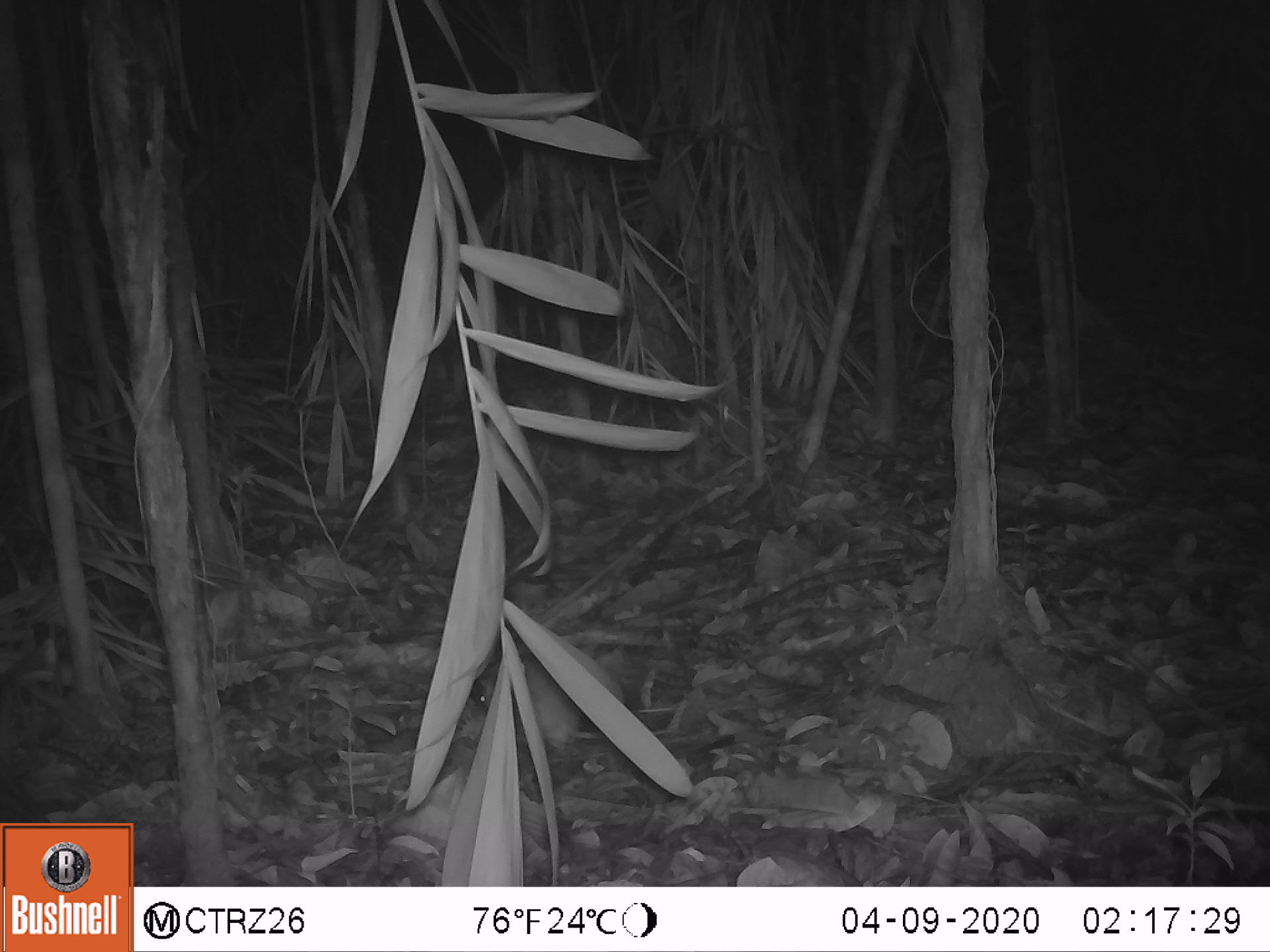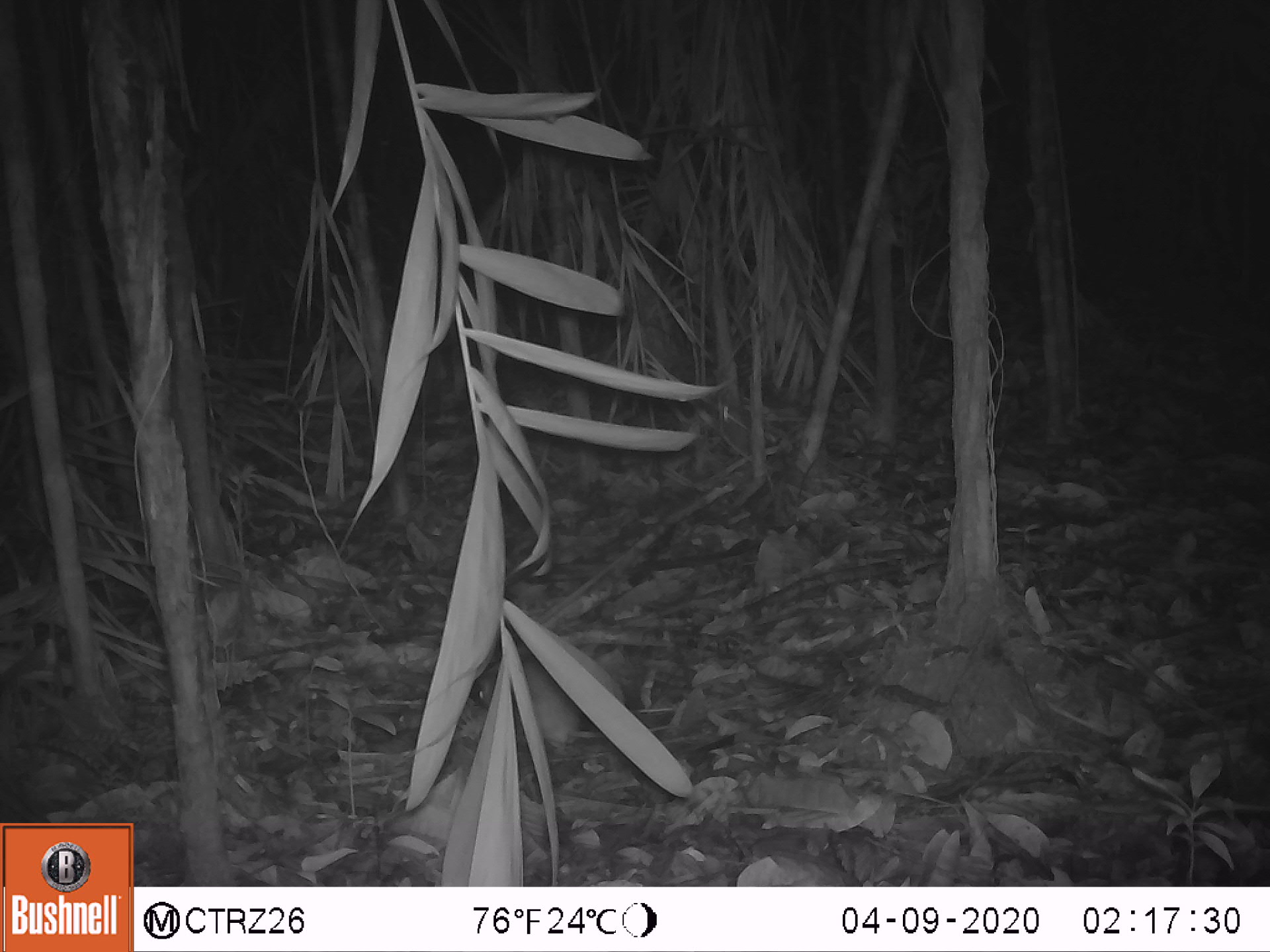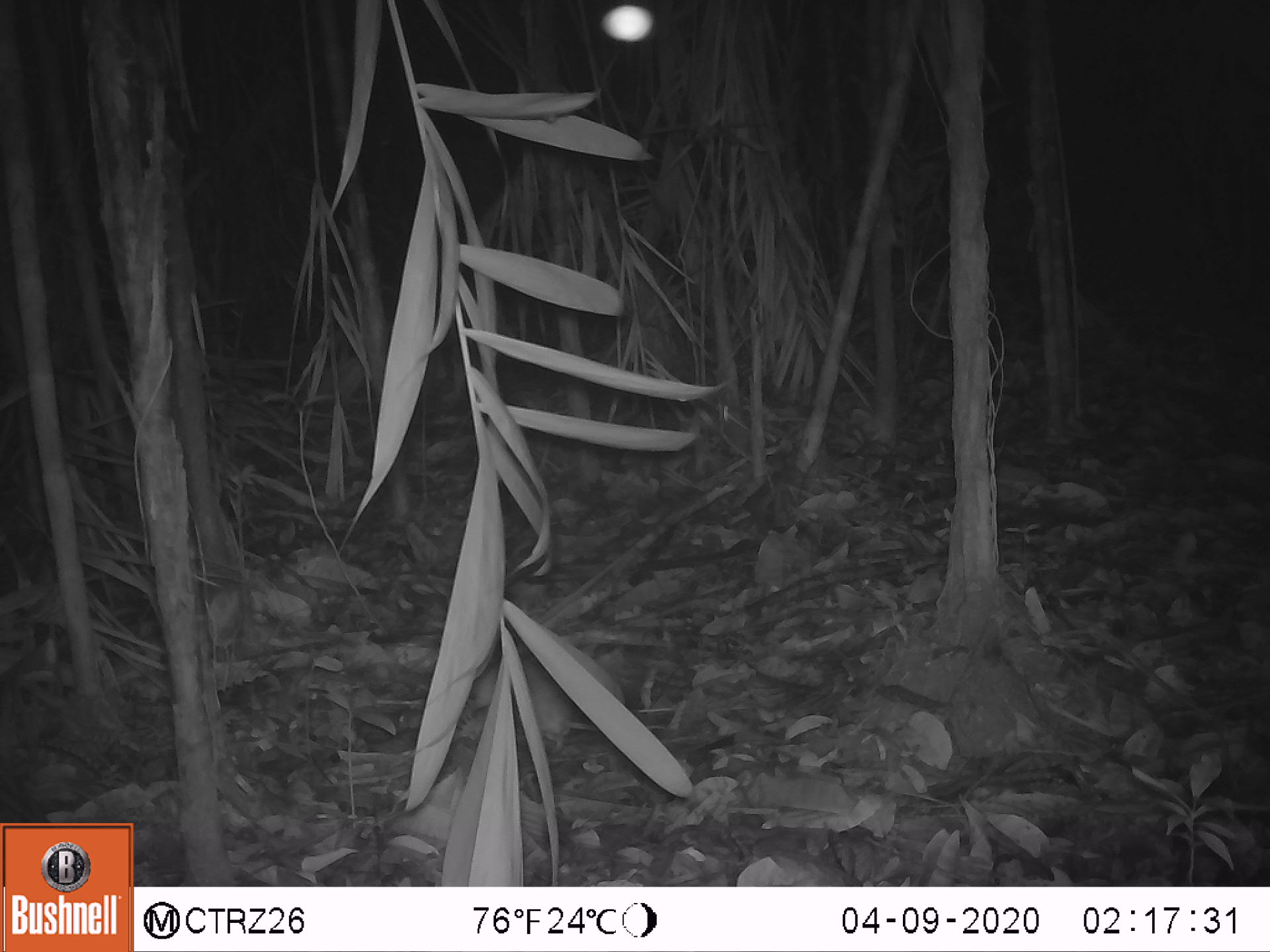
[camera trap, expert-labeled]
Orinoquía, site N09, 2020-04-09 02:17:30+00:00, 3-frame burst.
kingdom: Animalia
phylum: Chordata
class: Mammalia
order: Rodentia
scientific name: Rodentia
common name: rodent